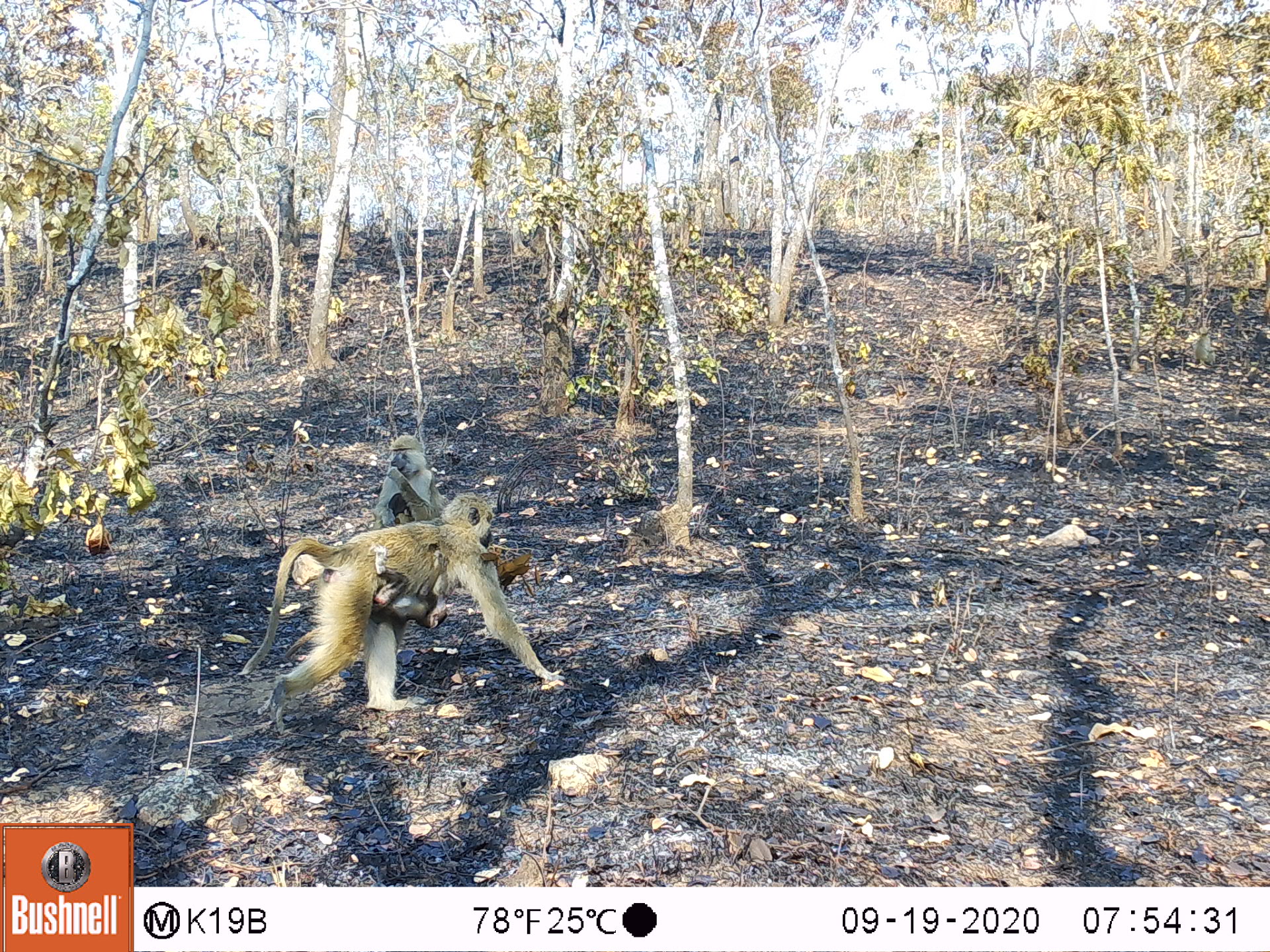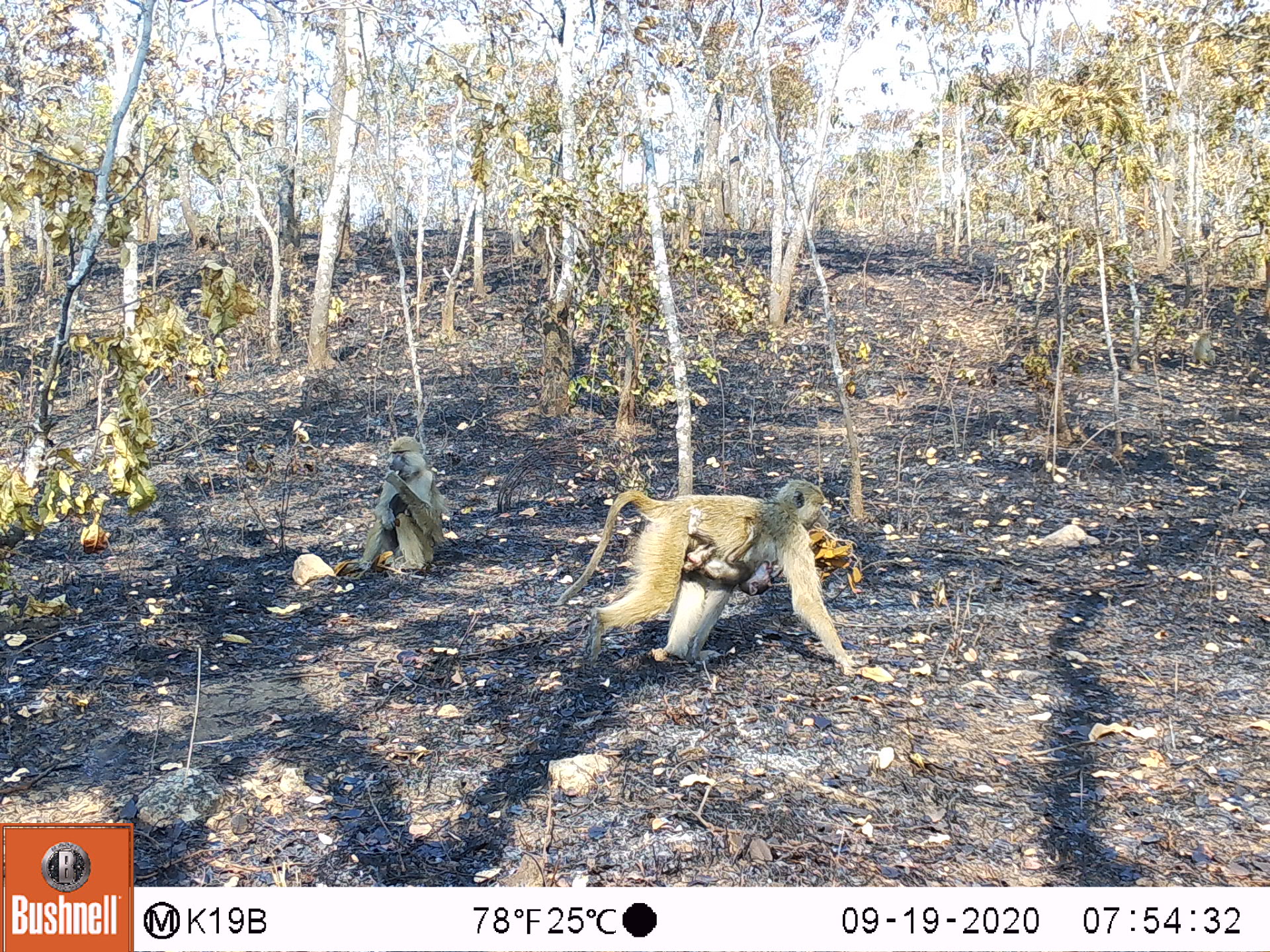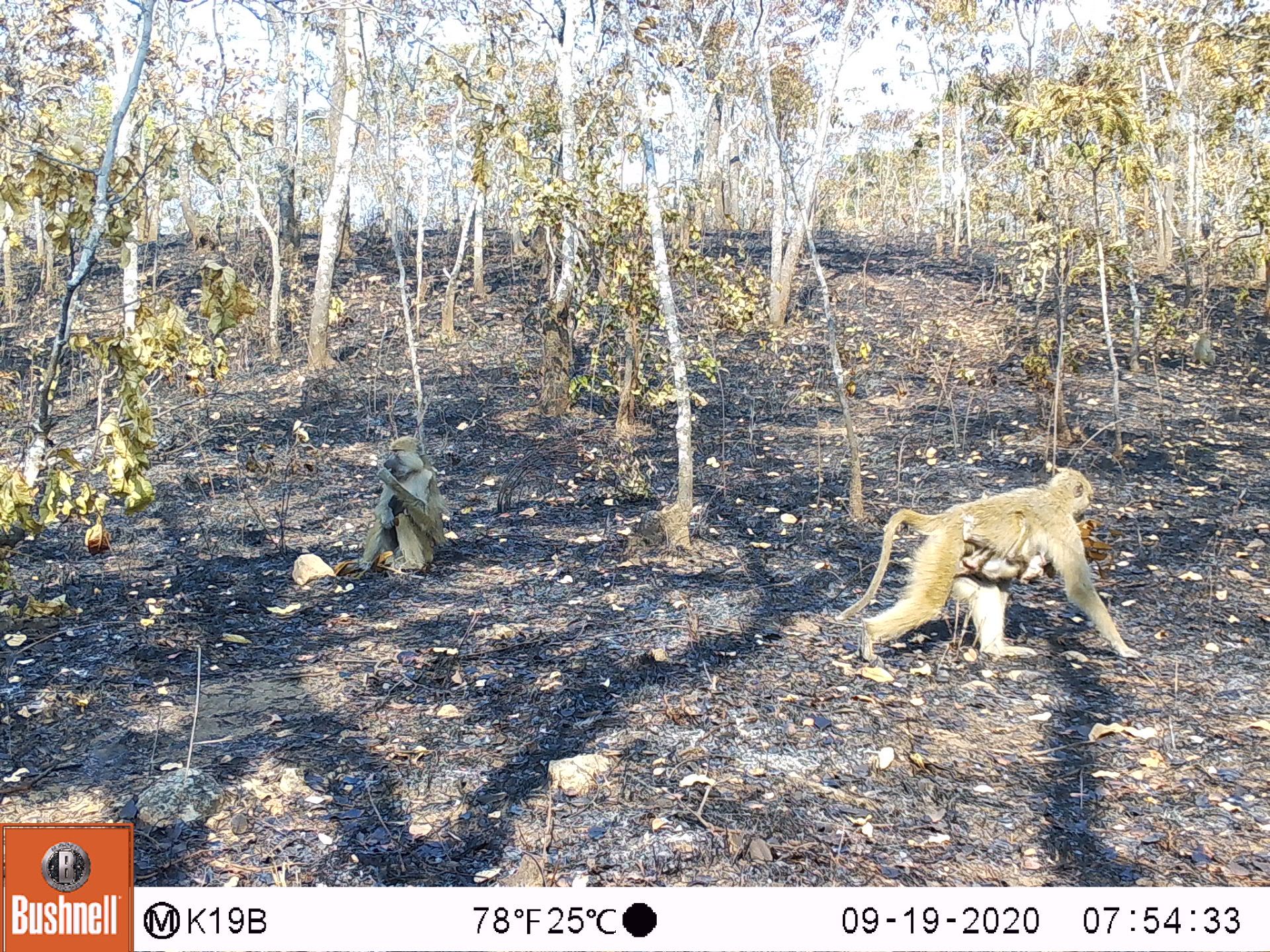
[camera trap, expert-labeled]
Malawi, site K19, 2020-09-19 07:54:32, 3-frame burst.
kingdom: Animalia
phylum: Chordata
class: Mammalia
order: Primates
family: Cercopithecidae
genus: Papio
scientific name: Papio cynocephalus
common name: yellow baboon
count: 4